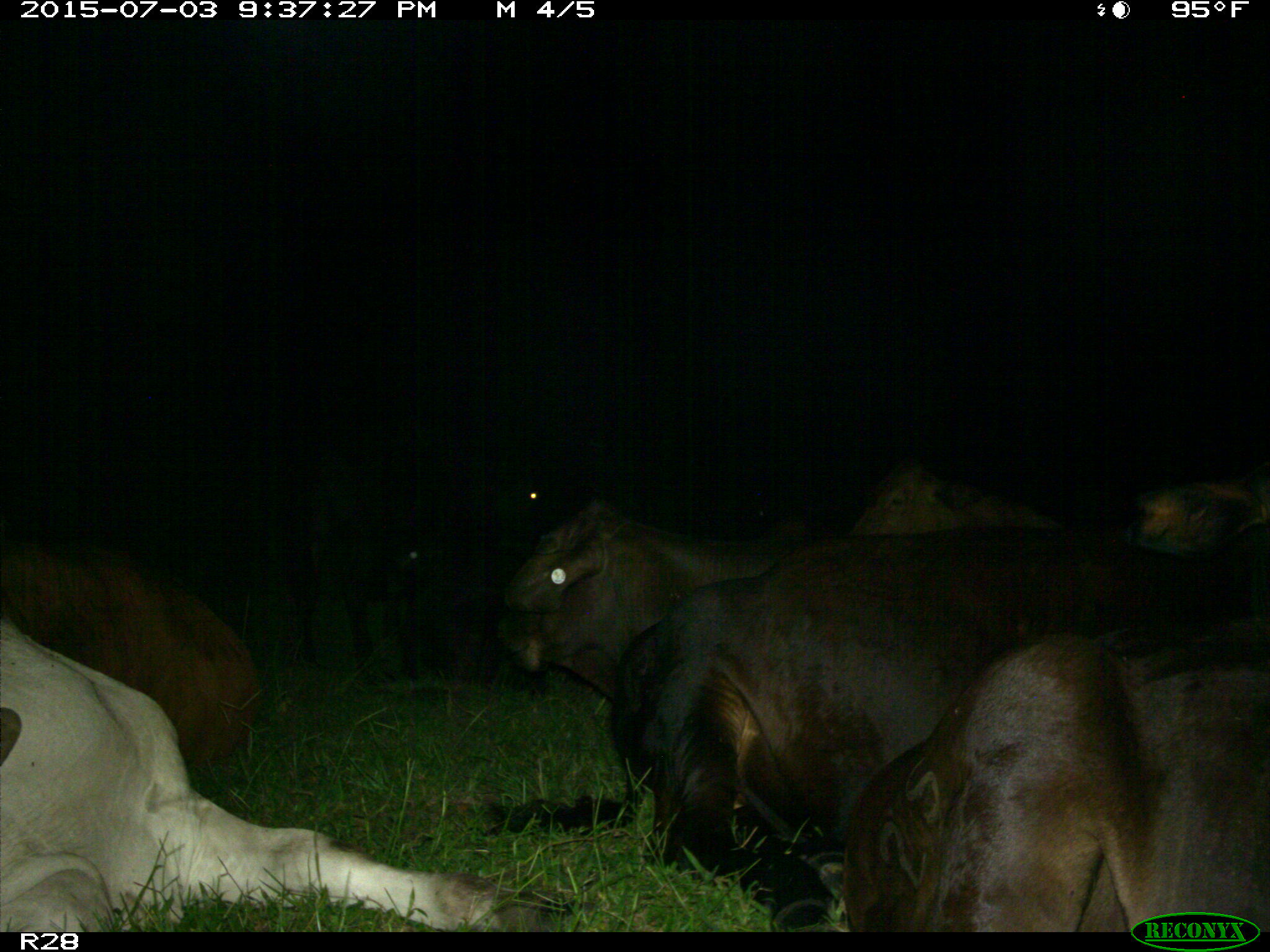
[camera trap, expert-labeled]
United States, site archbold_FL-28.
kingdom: Animalia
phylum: Chordata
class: Mammalia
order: Artiodactyla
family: Bovidae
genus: Bos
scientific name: Bos taurus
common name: domestic cow